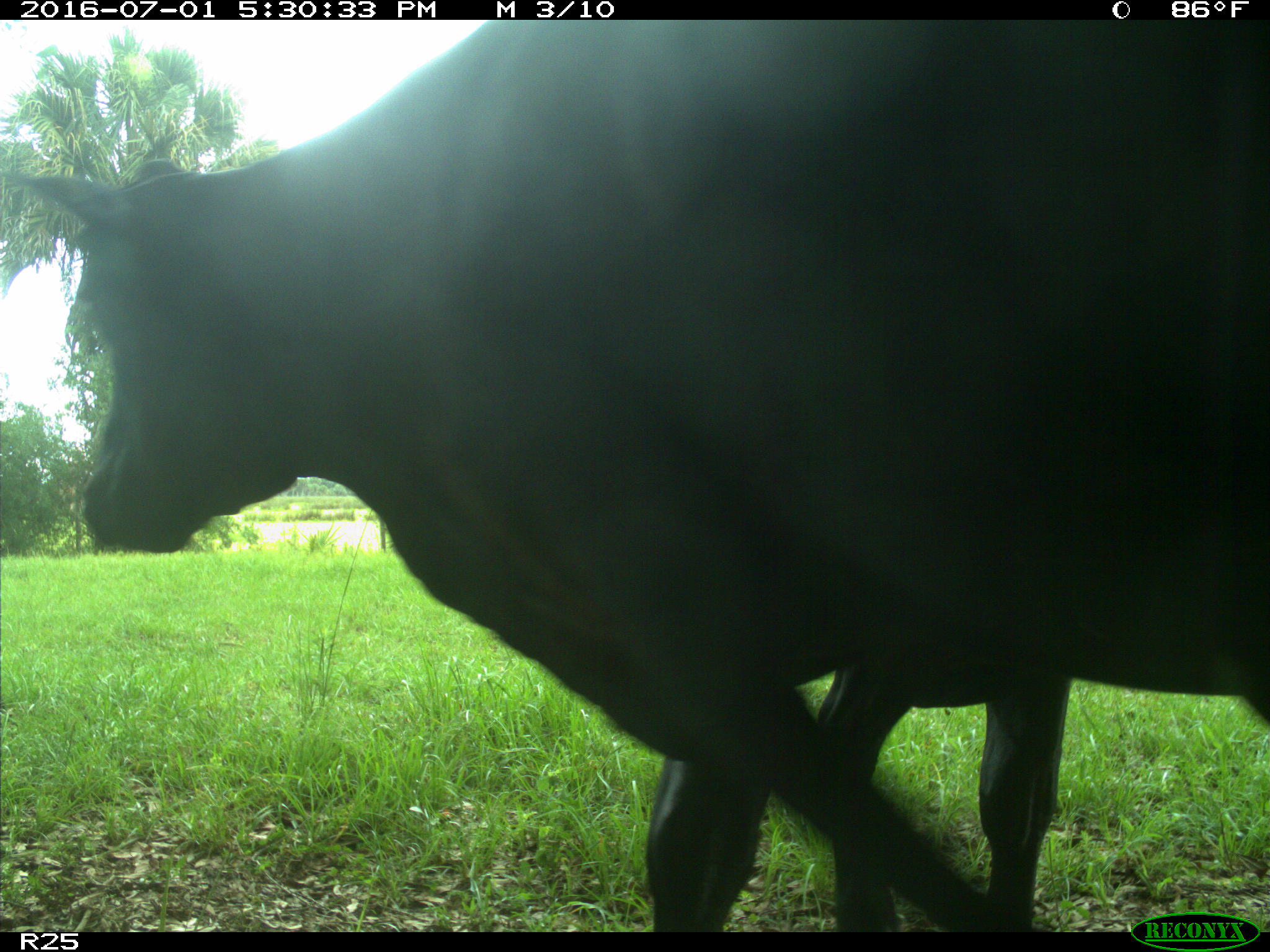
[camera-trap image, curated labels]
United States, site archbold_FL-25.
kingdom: Animalia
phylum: Chordata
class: Mammalia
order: Artiodactyla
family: Bovidae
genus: Bos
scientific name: Bos taurus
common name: domestic cow